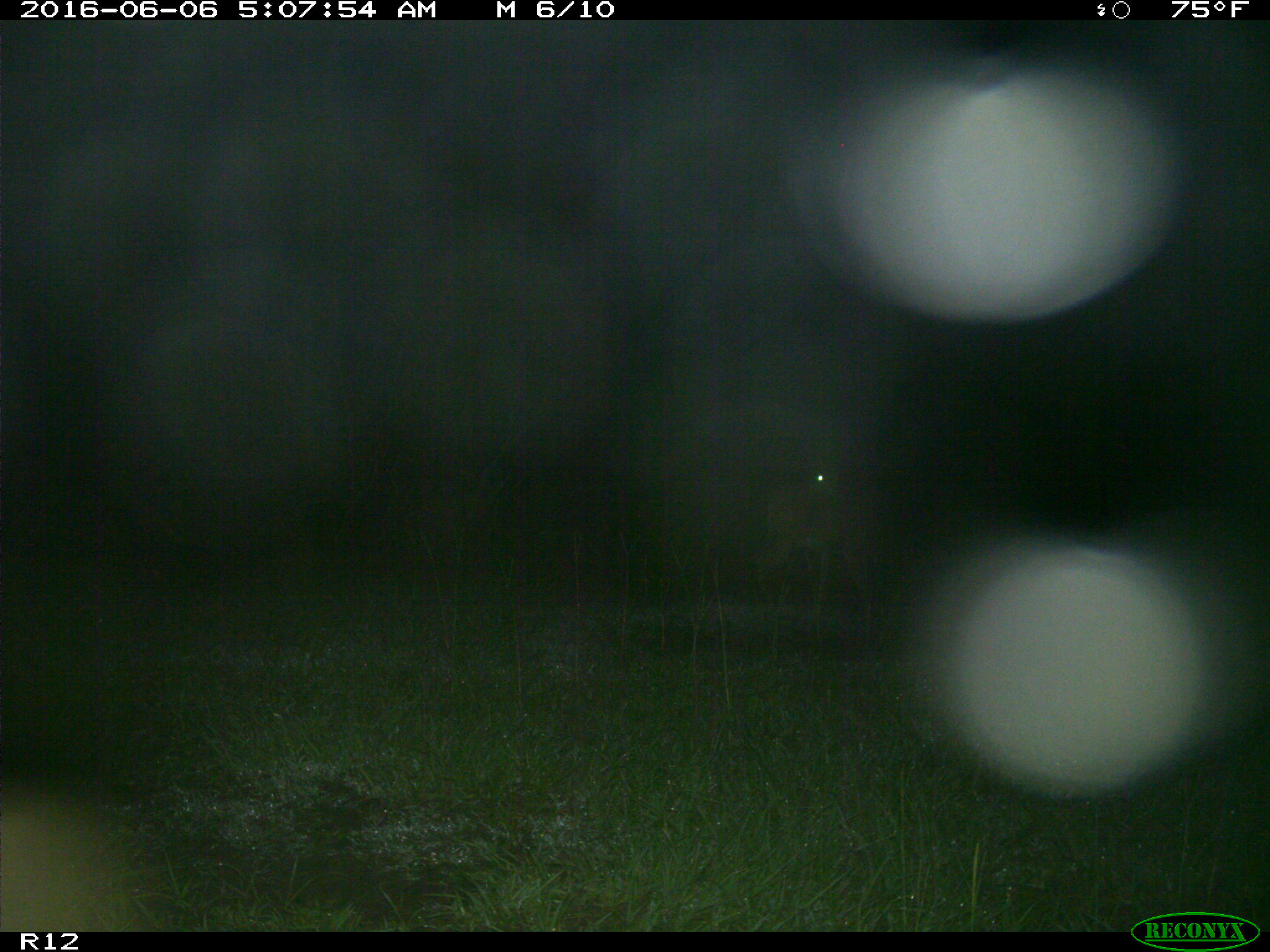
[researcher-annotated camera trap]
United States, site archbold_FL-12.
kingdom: Animalia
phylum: Chordata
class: Mammalia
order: Artiodactyla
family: Cervidae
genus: Odocoileus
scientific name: Odocoileus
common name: deer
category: unidentified deer